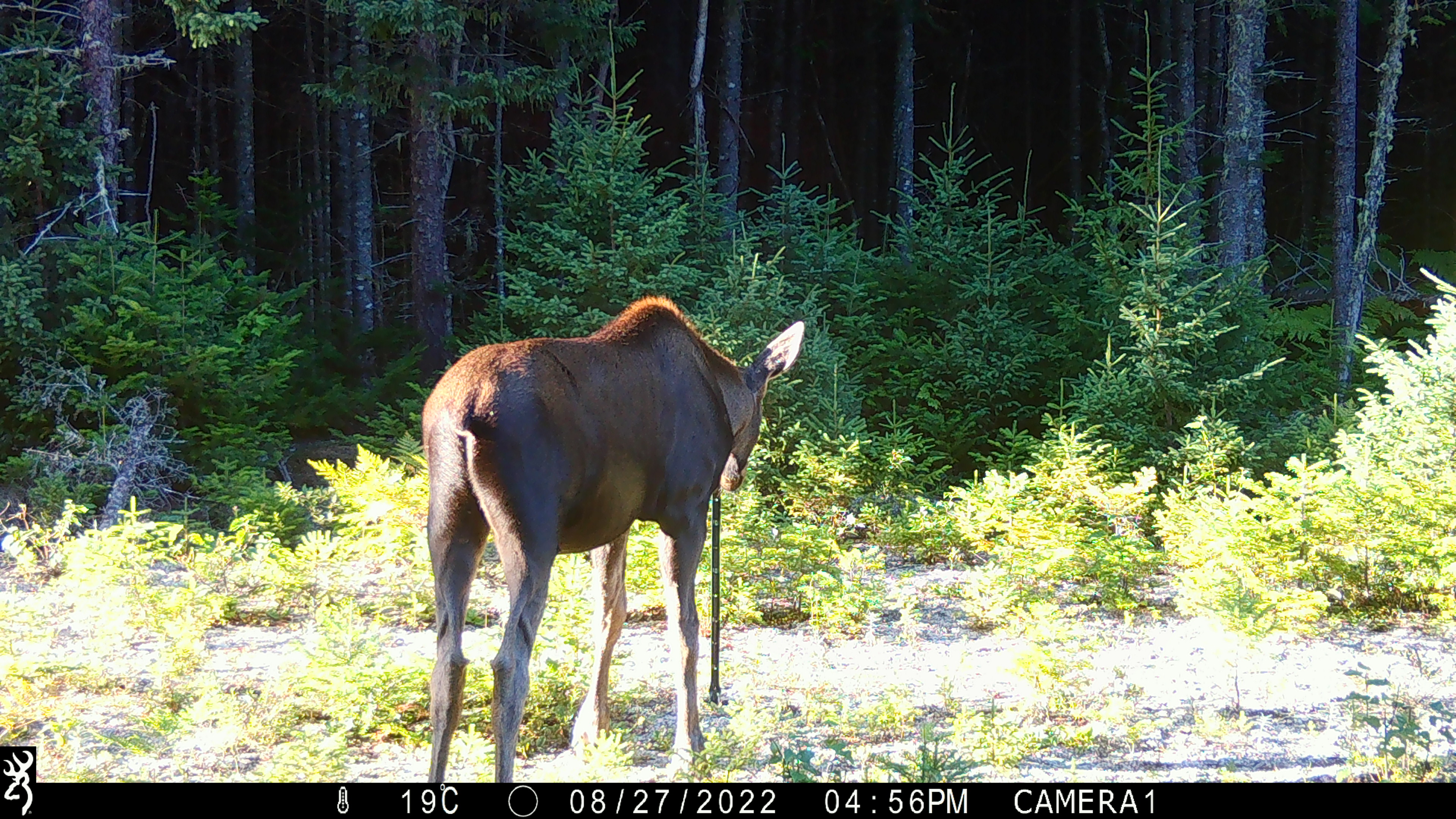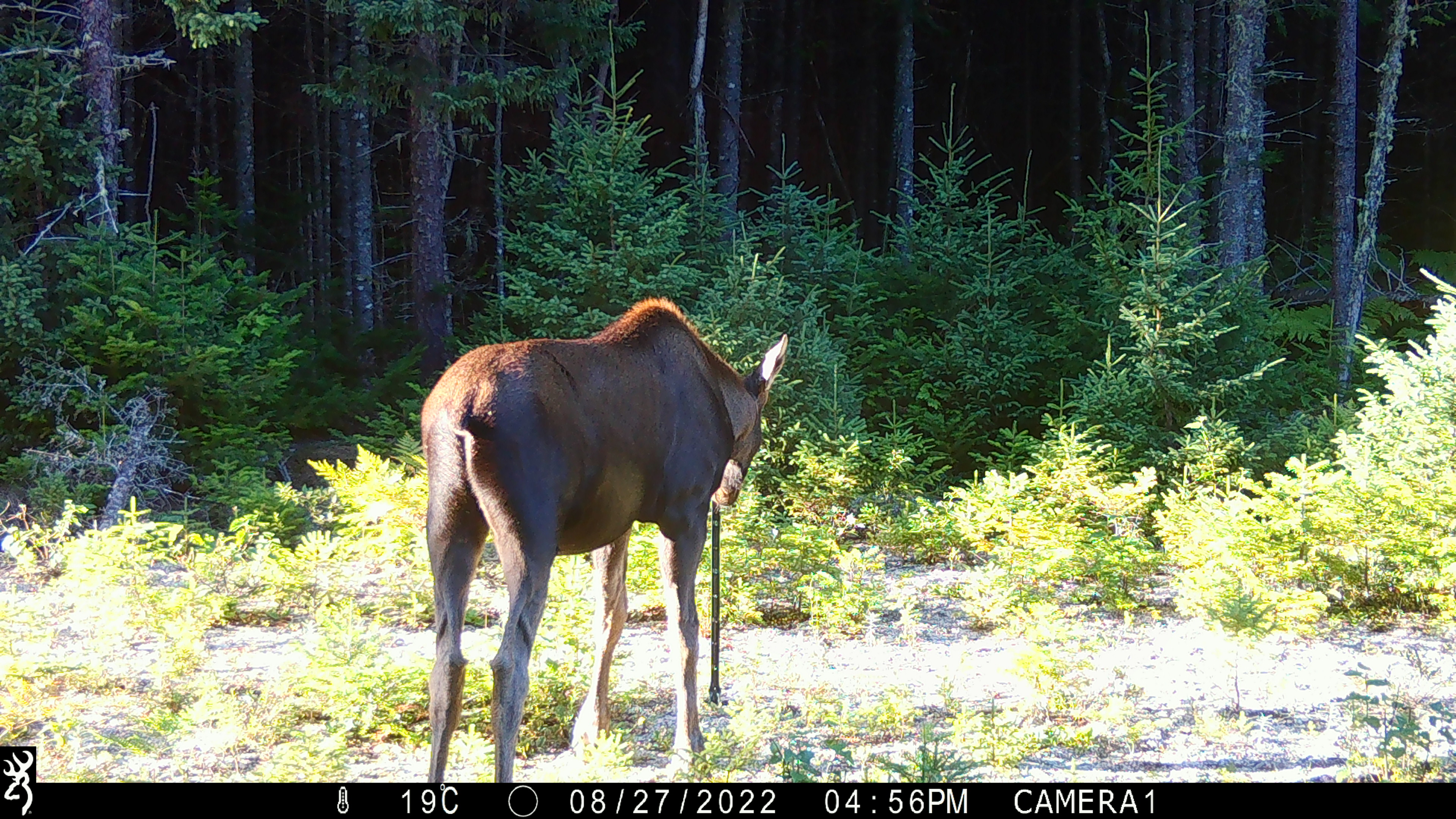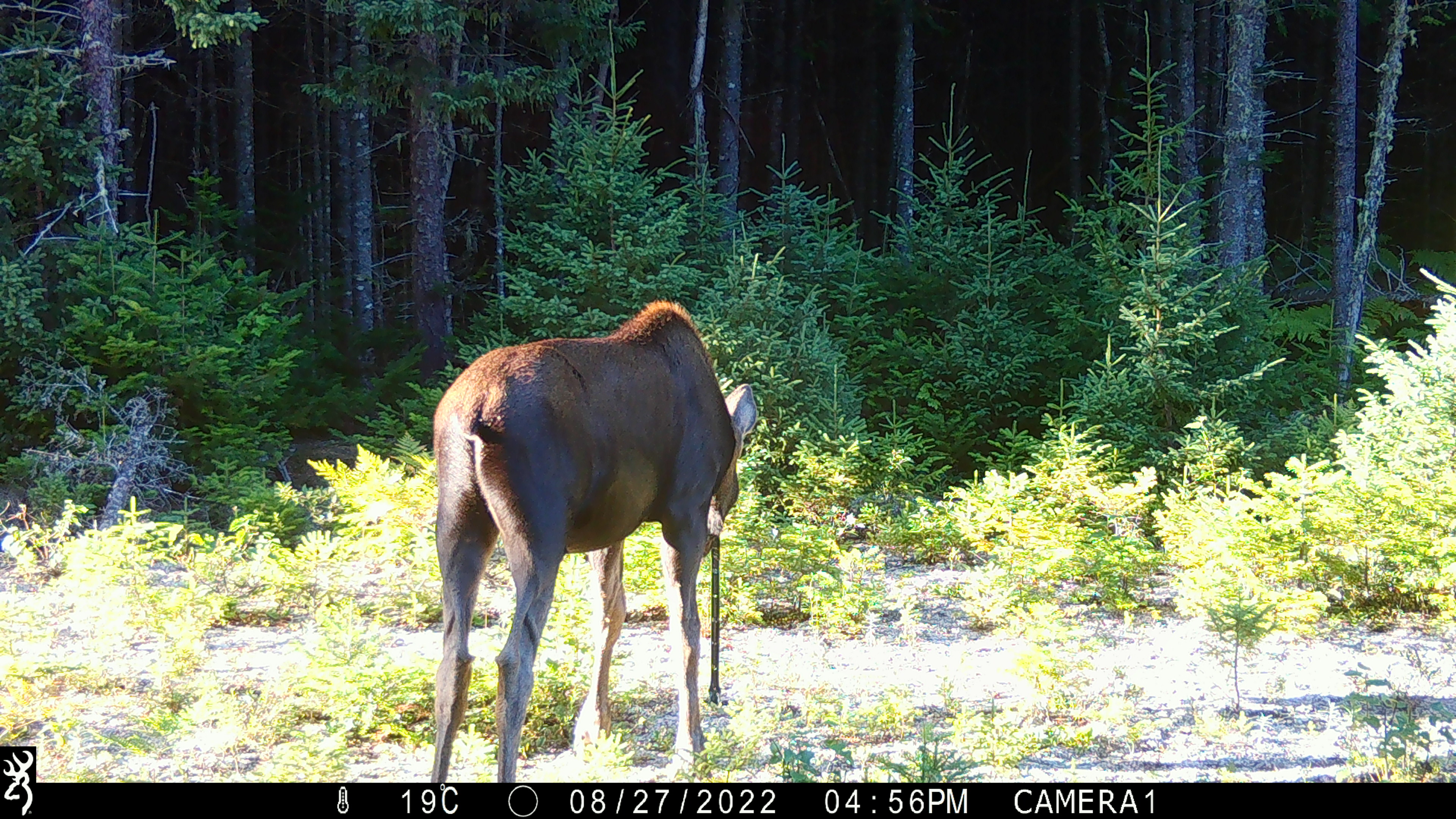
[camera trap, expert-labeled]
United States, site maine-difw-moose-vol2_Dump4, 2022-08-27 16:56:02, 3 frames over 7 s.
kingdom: Animalia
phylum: Chordata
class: Mammalia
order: Artiodactyla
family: Cervidae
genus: Alces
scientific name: Alces alces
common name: moose